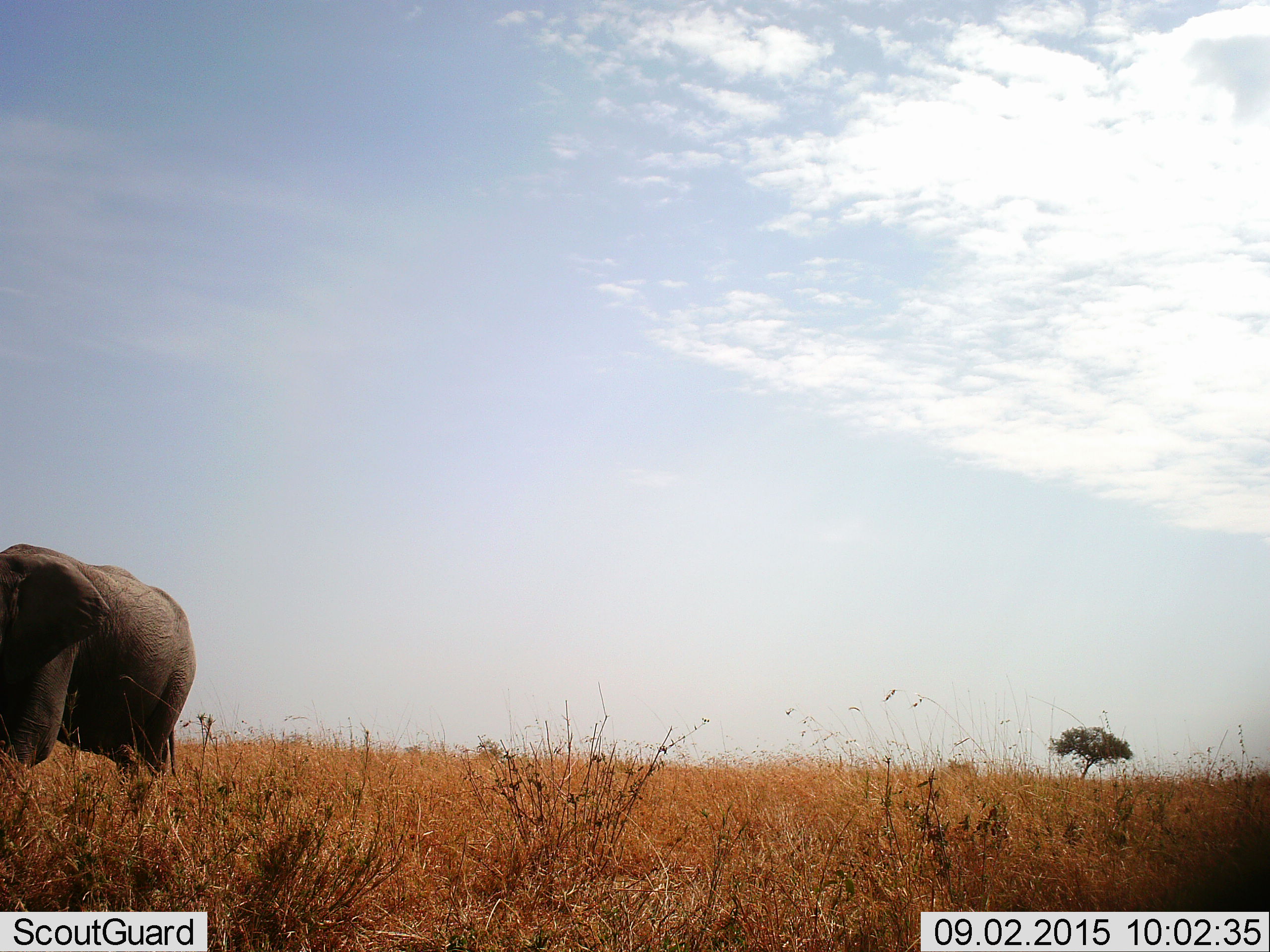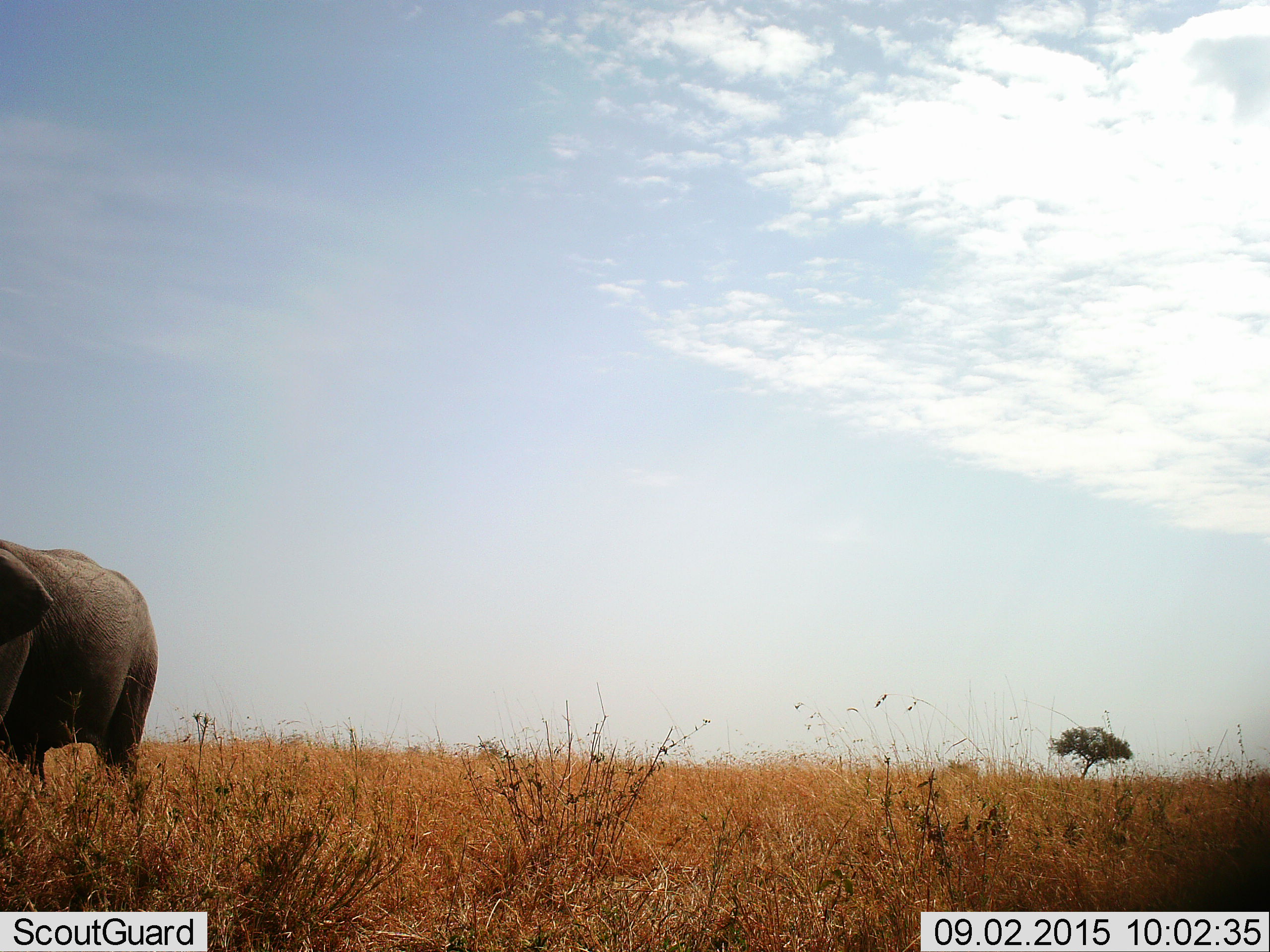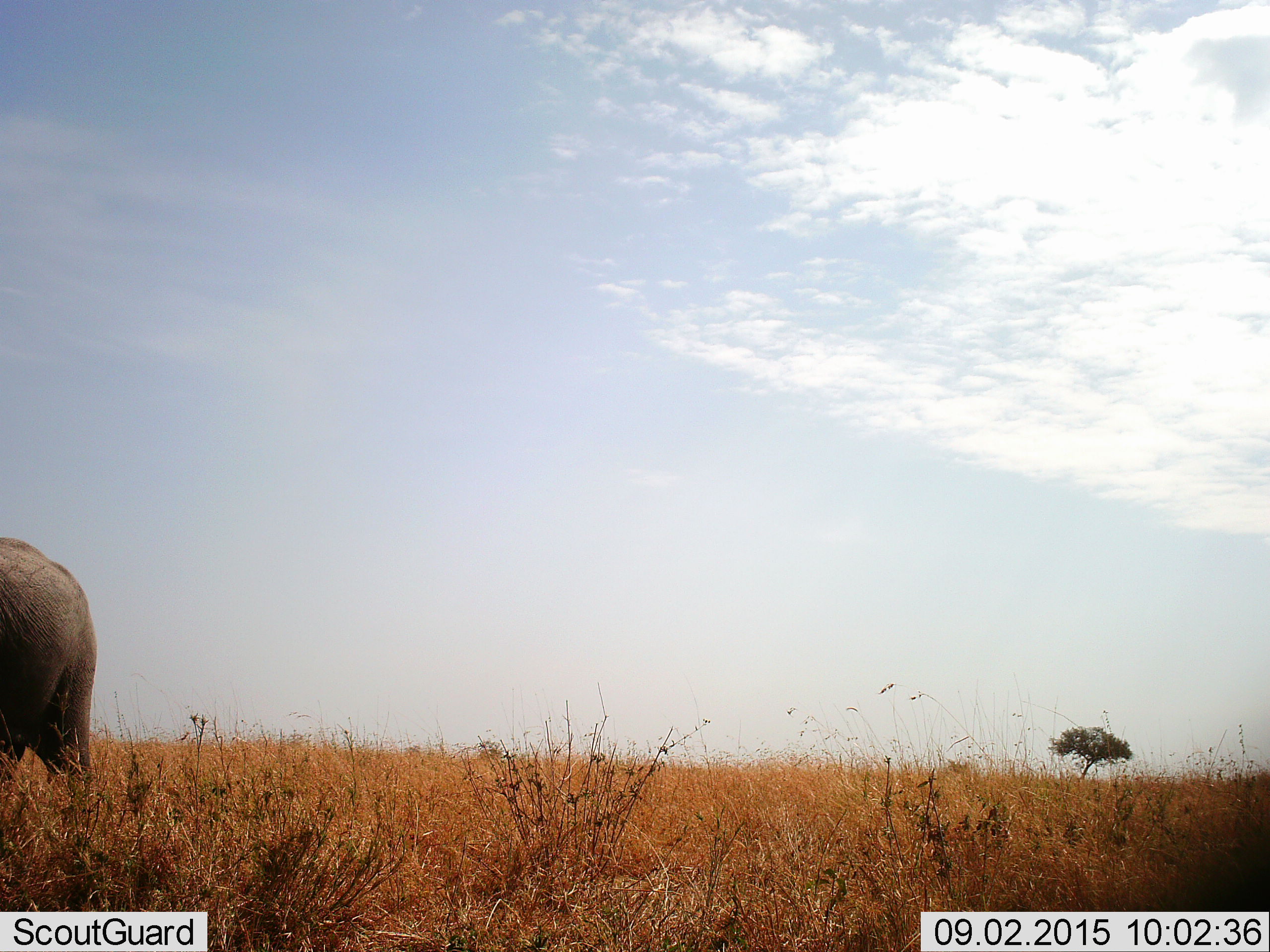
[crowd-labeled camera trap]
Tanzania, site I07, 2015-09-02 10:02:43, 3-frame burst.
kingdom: Animalia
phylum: Chordata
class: Mammalia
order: Proboscidea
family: Elephantidae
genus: Loxodonta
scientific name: Loxodonta africana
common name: african bush elephant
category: elephant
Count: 1.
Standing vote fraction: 11%.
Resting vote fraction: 0%.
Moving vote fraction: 89%.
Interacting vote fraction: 0%.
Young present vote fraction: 0%.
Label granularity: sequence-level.